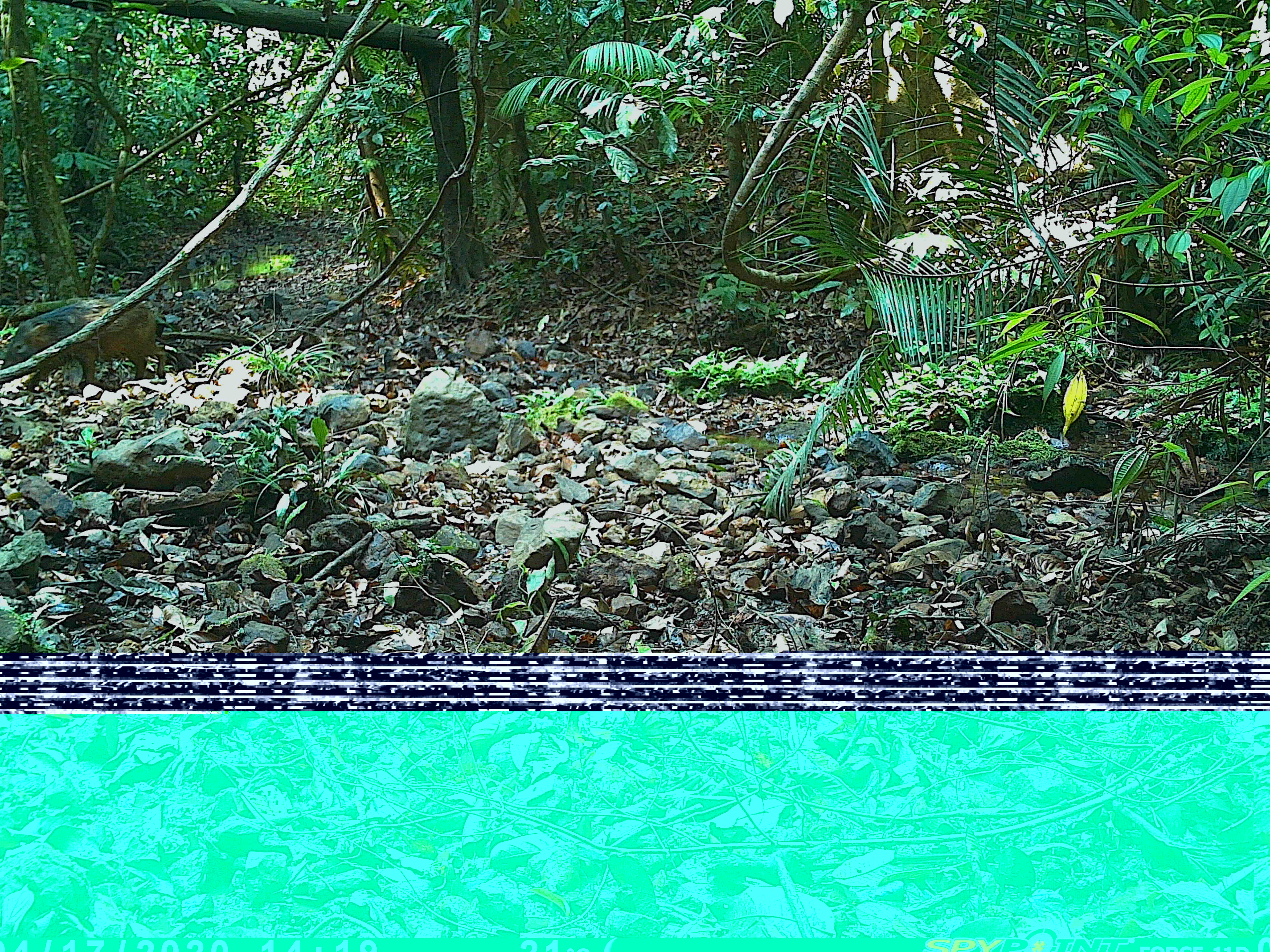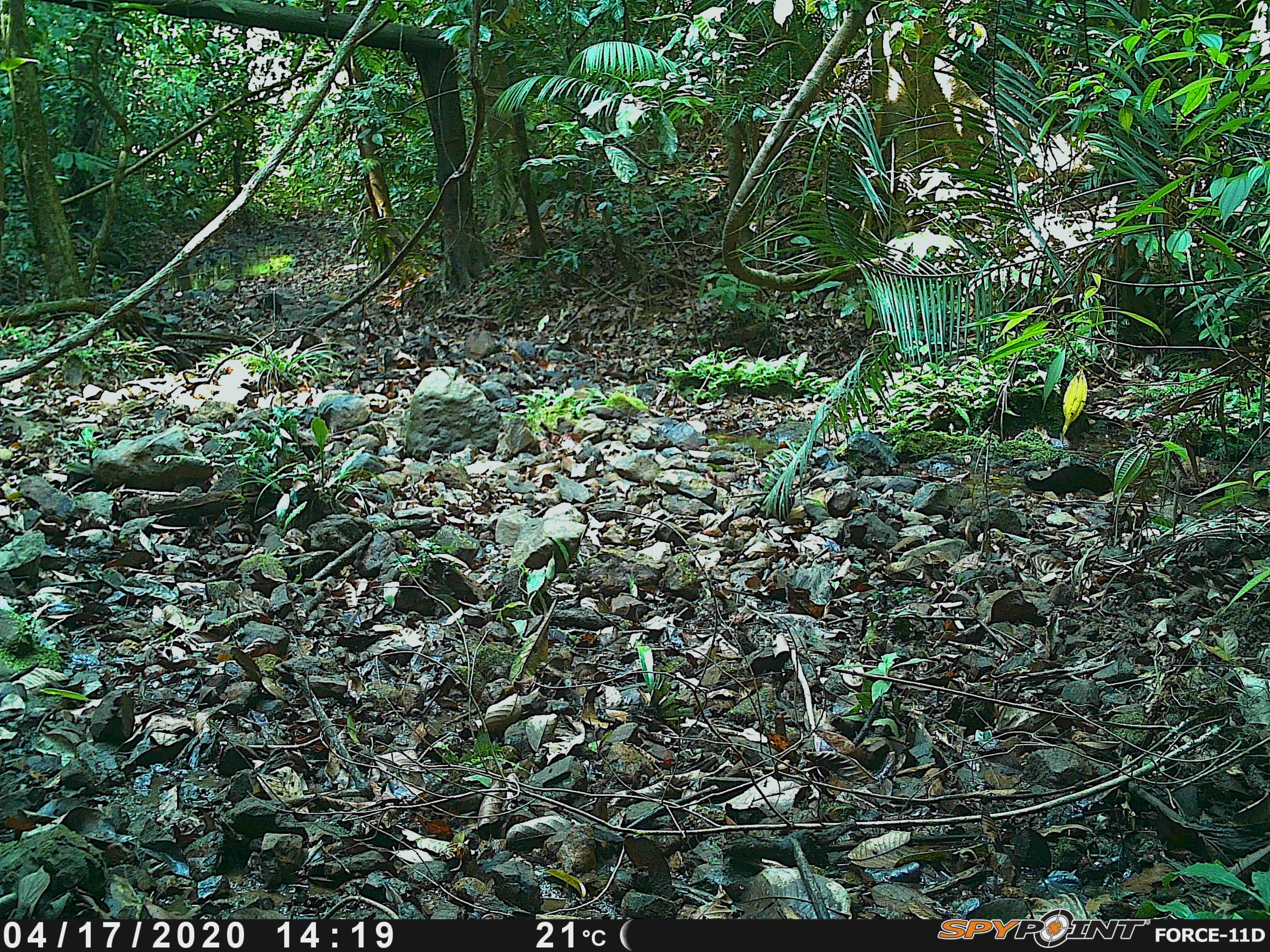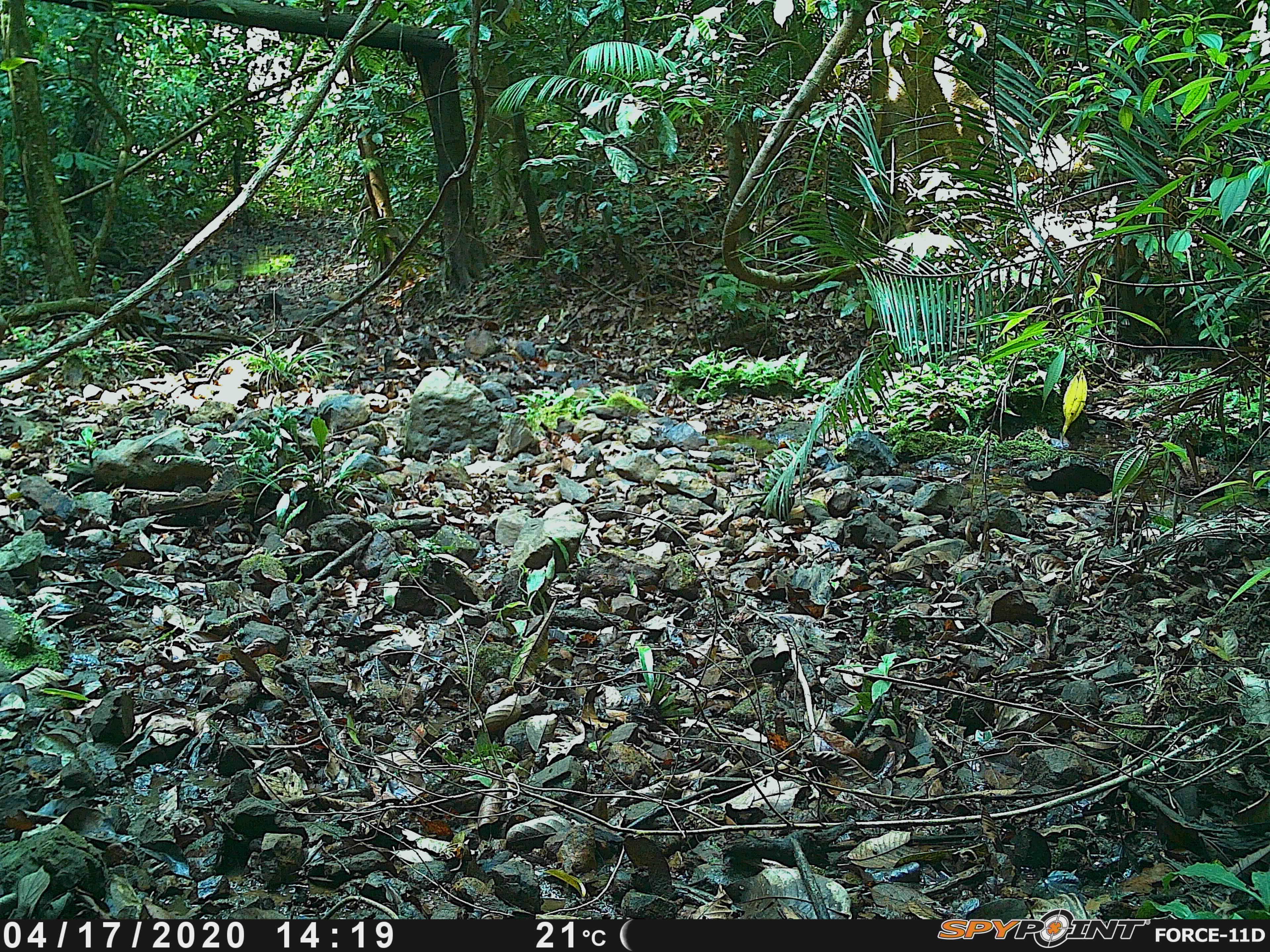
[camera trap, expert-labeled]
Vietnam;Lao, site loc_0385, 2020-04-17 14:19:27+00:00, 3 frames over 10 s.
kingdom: Animalia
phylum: Chordata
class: Mammalia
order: Artiodactyla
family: Suidae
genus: Sus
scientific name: Sus scrofa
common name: eurasian wild pig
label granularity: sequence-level